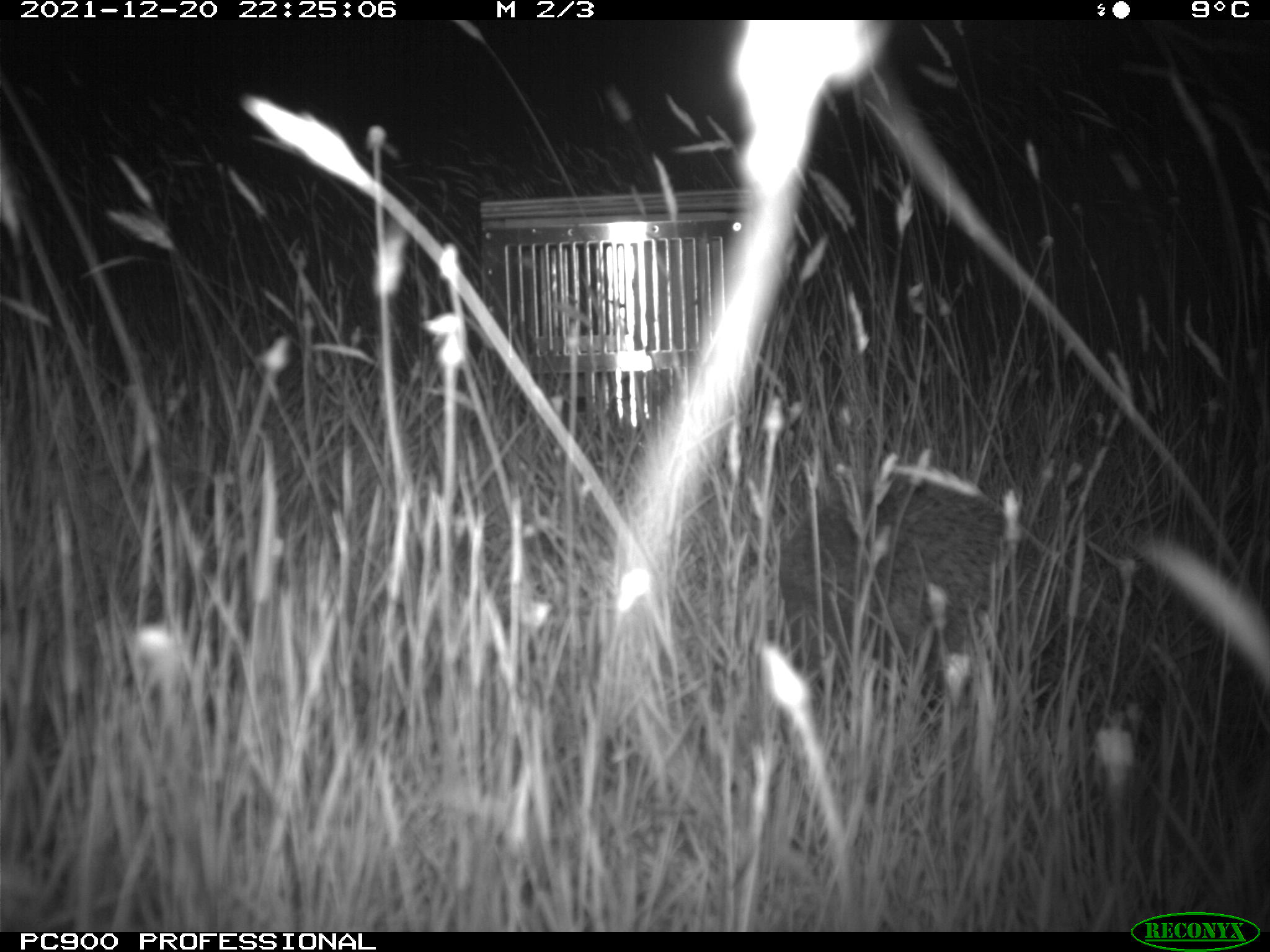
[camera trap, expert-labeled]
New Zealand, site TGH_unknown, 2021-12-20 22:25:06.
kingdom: Animalia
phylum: Chordata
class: Mammalia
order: Eulipotyphla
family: Erinaceidae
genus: Erinaceus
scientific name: Erinaceus europaeus europaeus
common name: european hedgehog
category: hedgehog